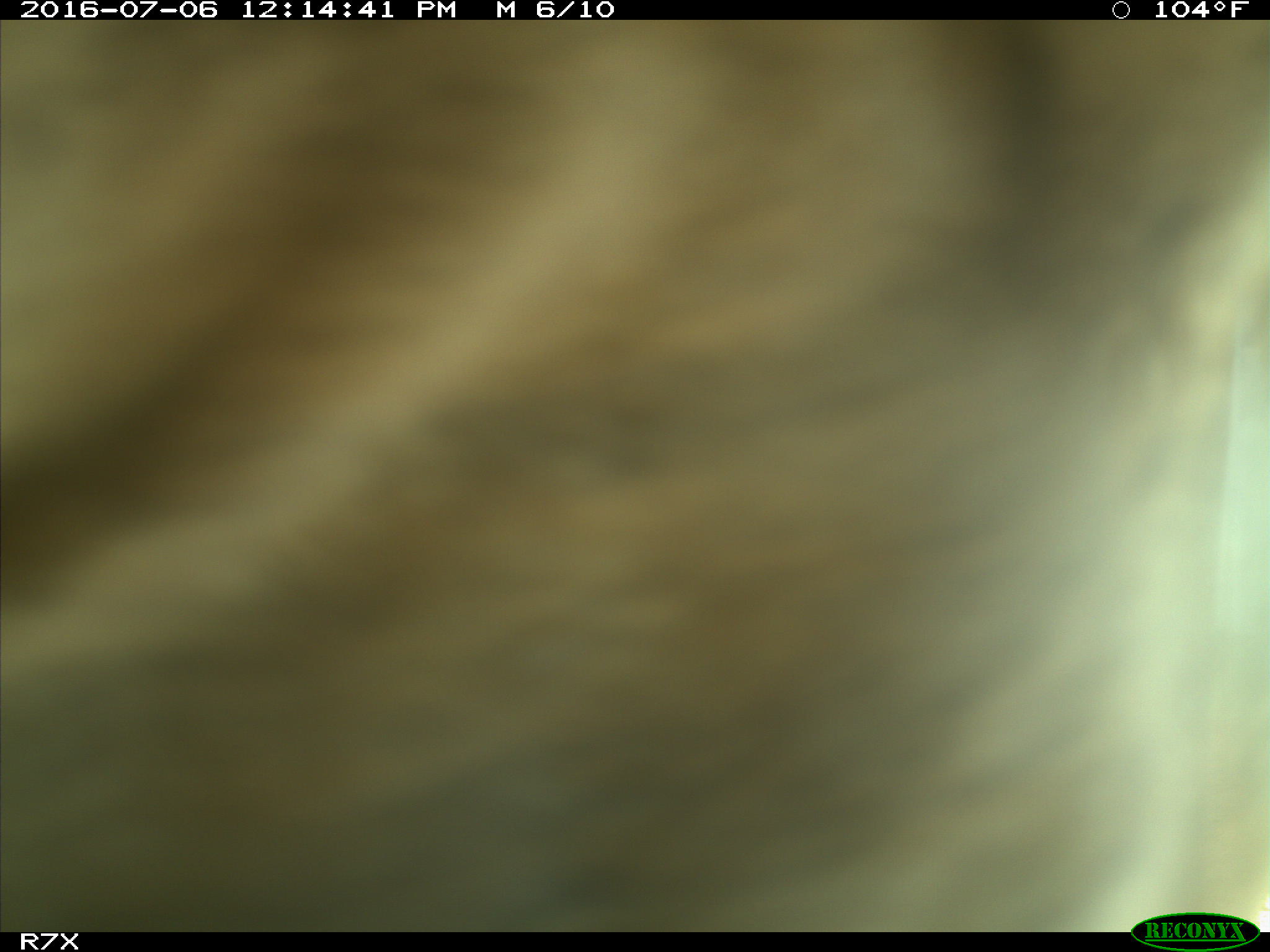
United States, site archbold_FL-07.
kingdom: Animalia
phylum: Chordata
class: Mammalia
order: Artiodactyla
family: Bovidae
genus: Bos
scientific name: Bos taurus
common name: domestic cow